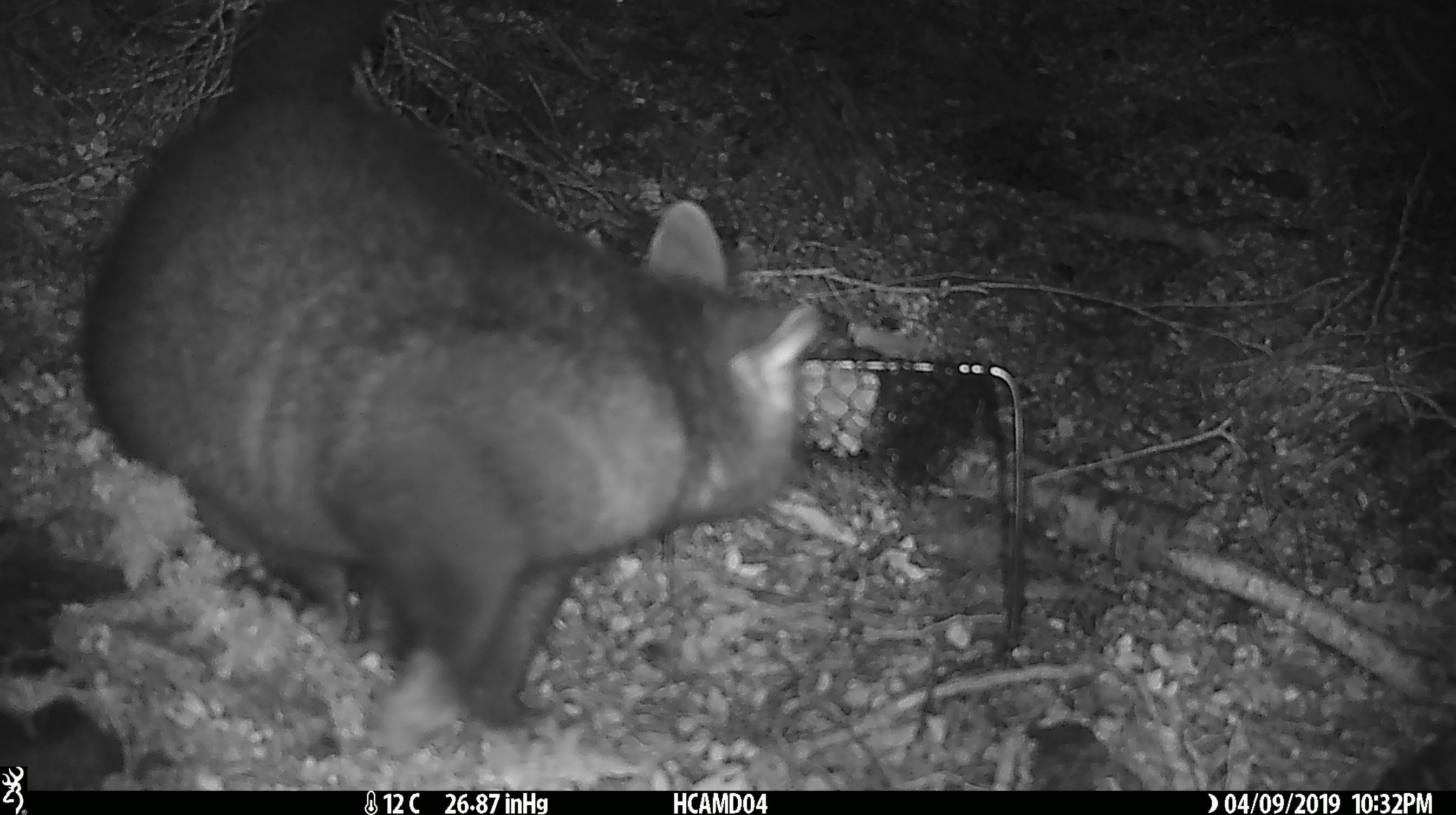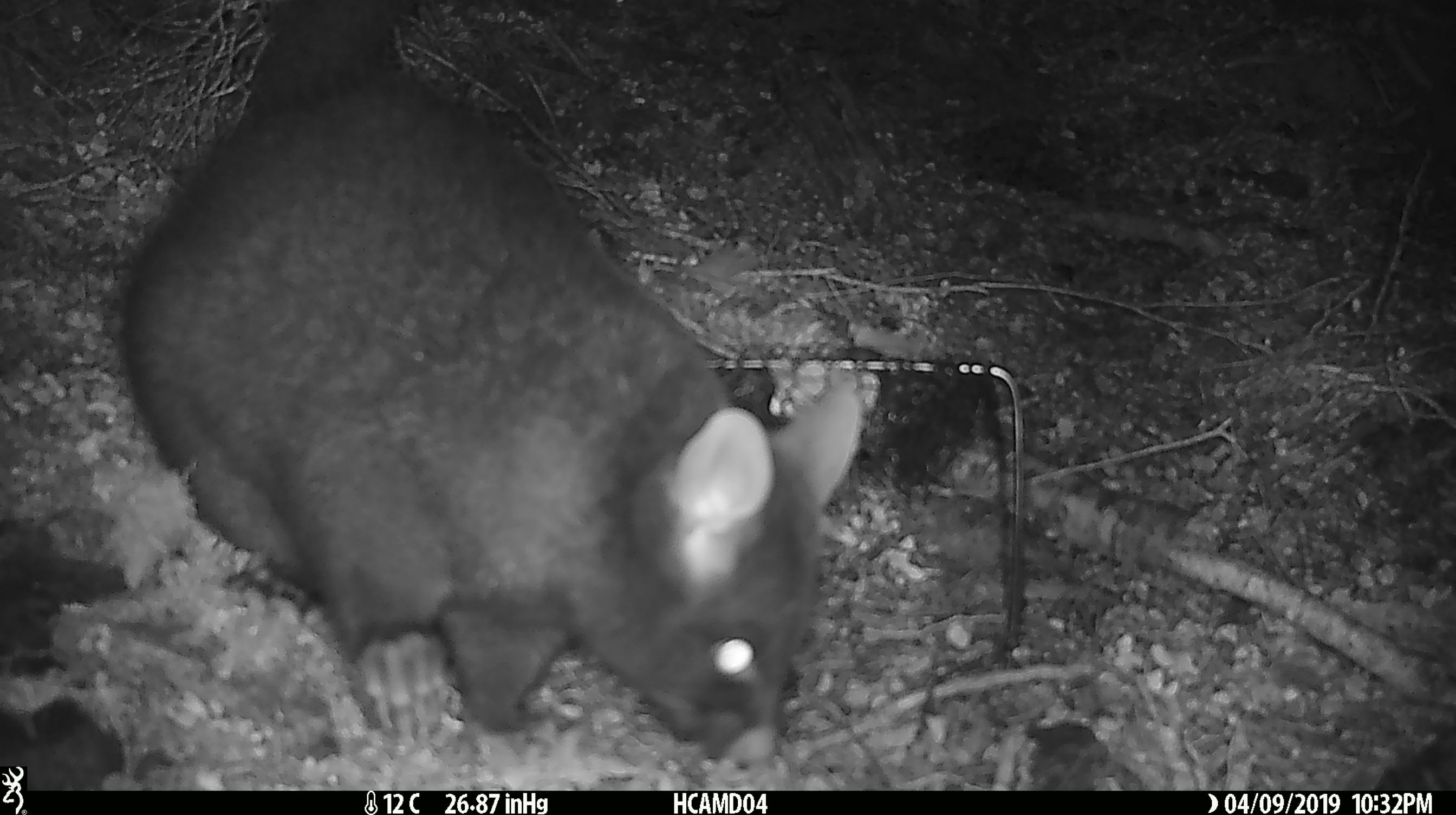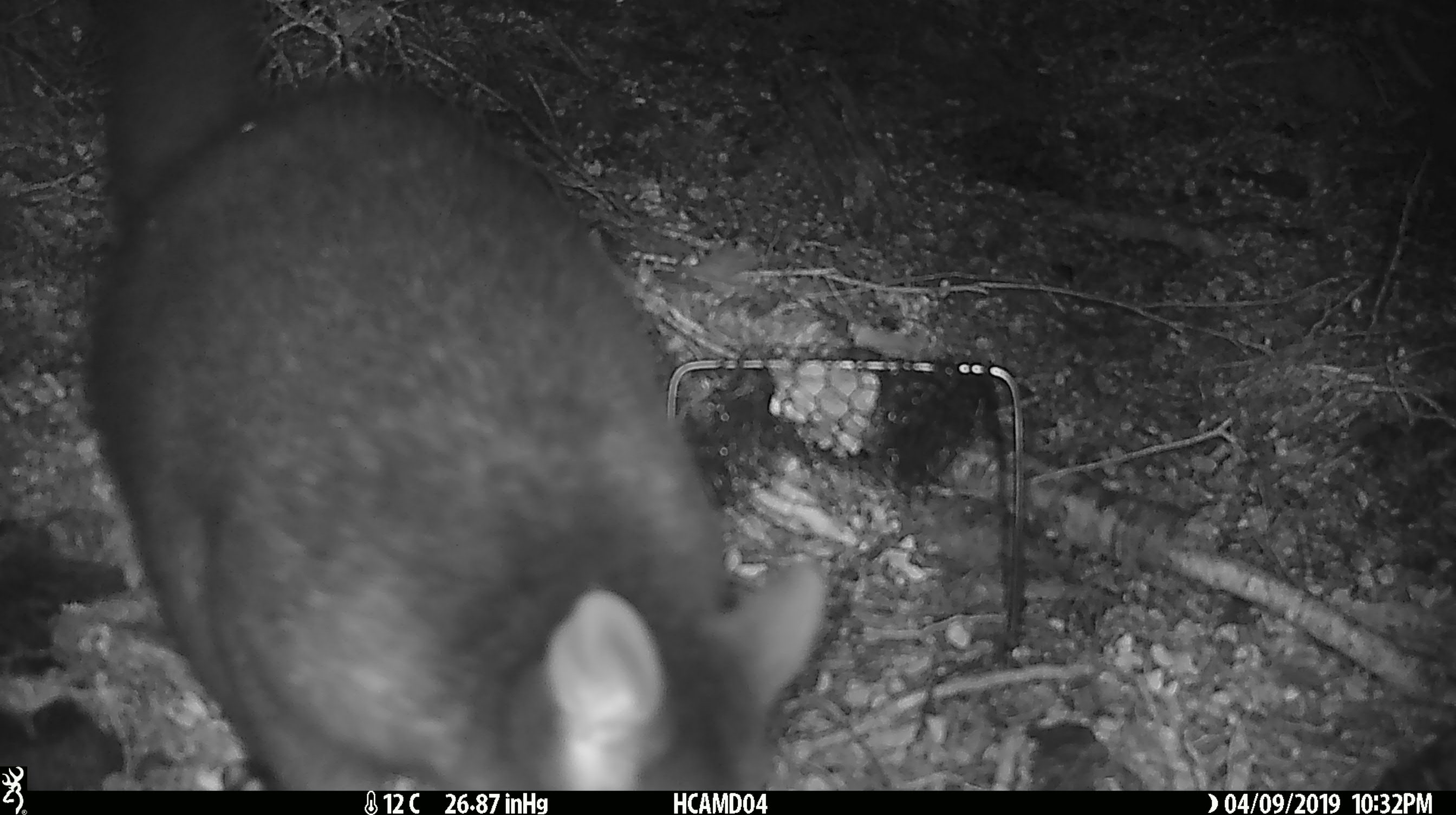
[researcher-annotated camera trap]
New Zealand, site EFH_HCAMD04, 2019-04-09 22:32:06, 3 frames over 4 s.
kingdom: Animalia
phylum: Chordata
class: Mammalia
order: Diprotodontia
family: Phalangeridae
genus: Trichosurus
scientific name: Trichosurus vulpecula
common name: common brushtail possum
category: possum